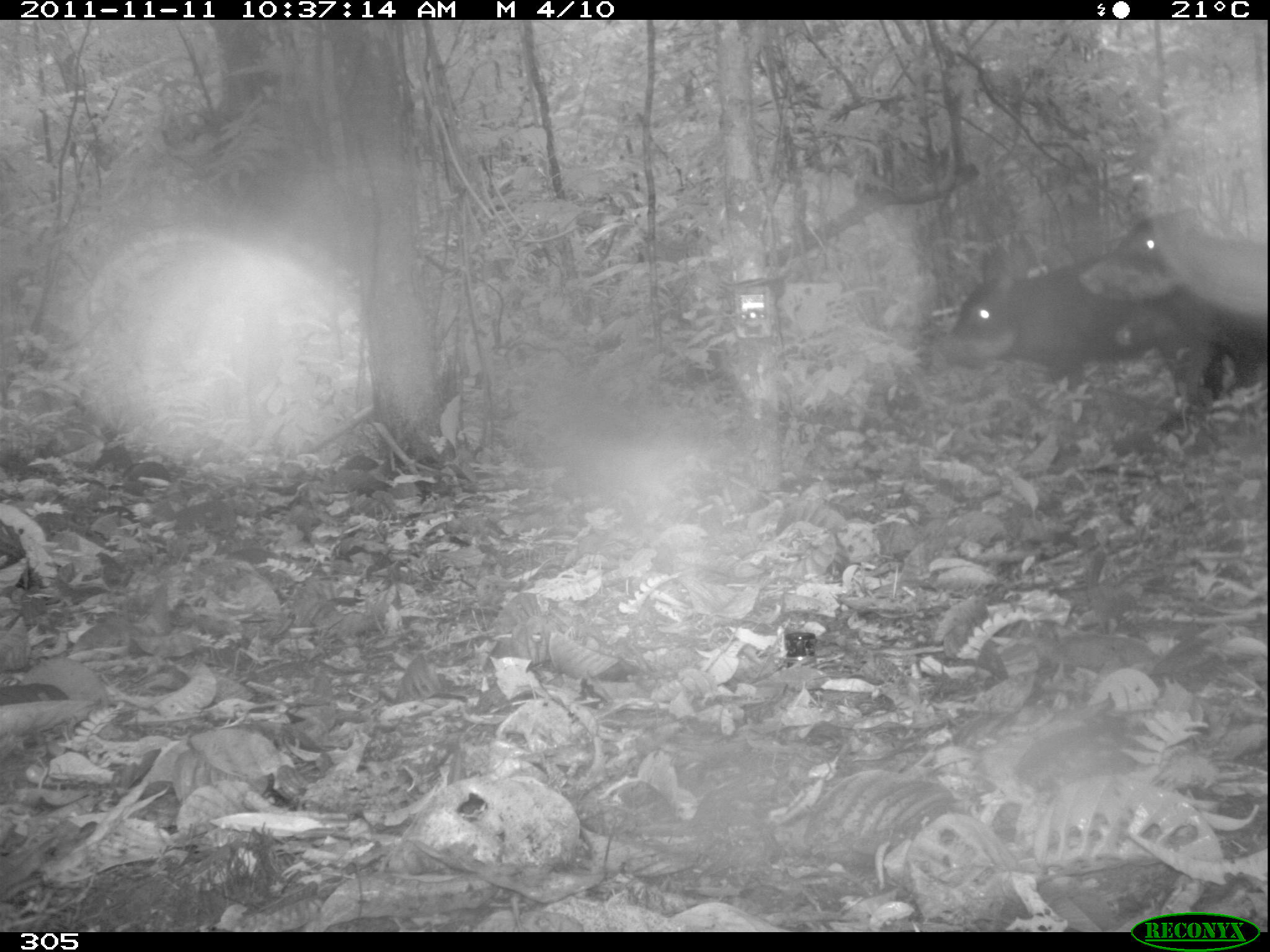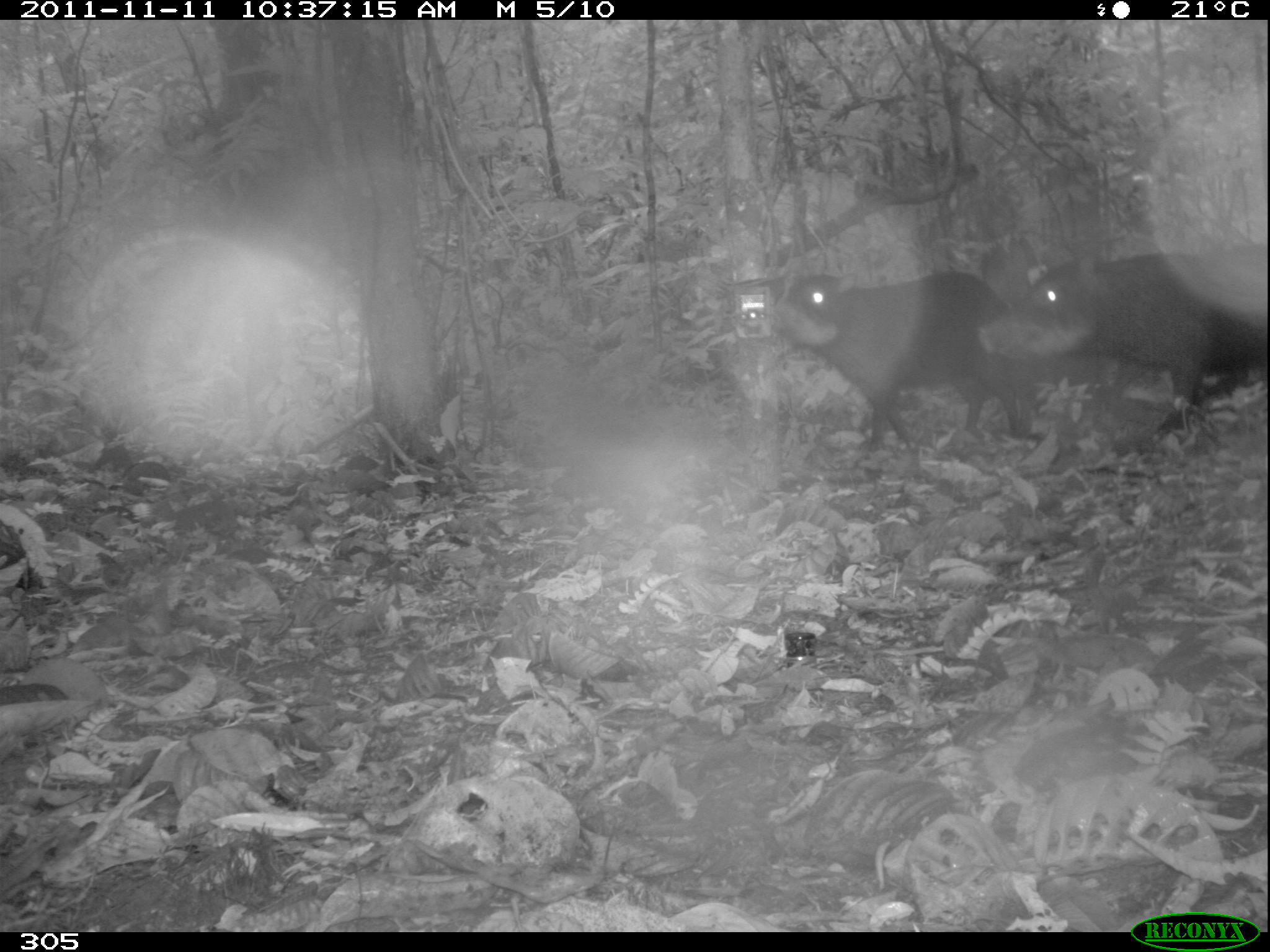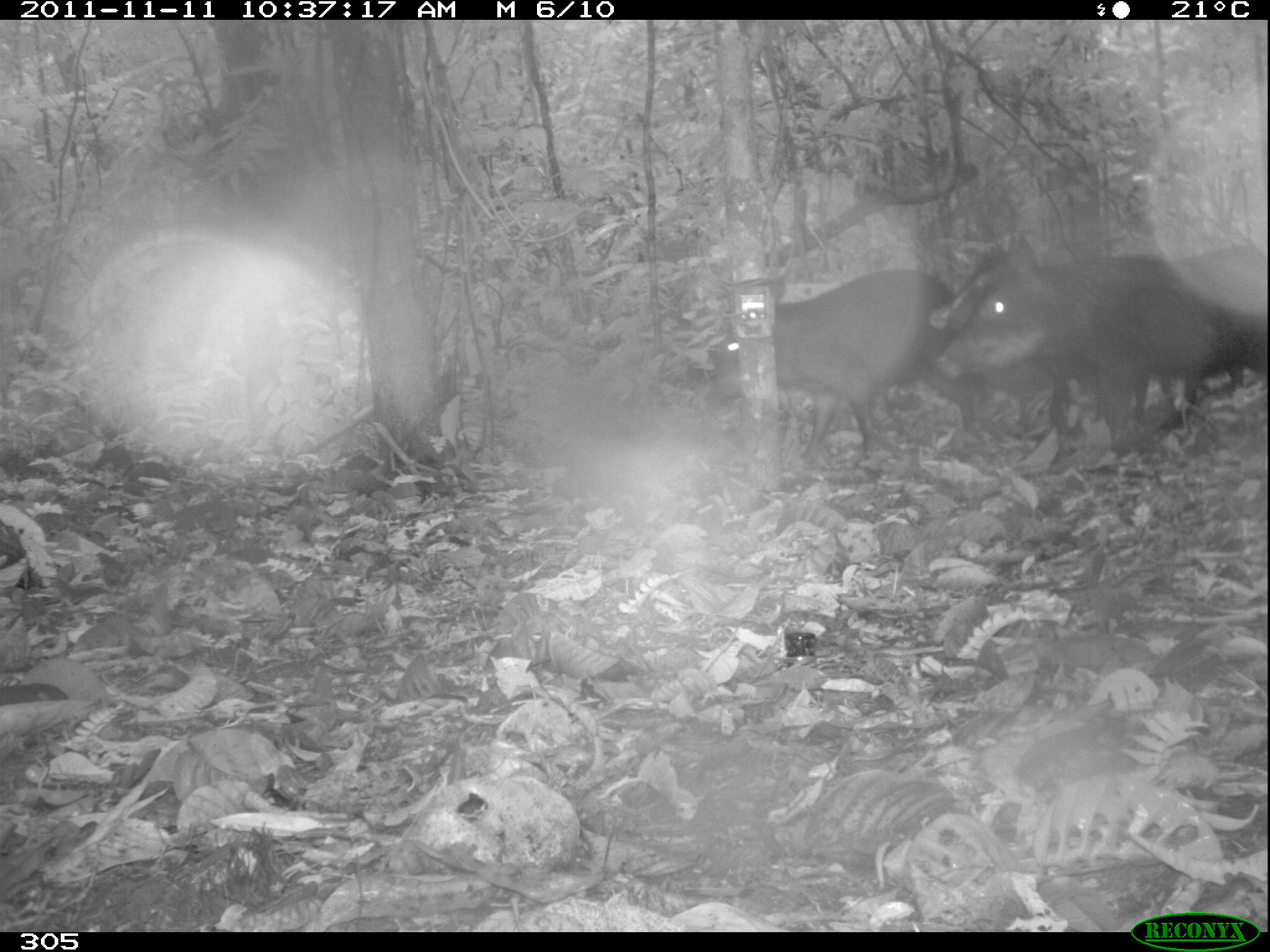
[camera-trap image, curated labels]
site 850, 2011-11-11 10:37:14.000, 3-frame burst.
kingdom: Animalia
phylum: Chordata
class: Mammalia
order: Artiodactyla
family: Tayassuidae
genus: Tayassu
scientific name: Tayassu pecari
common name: white-lipped peccary